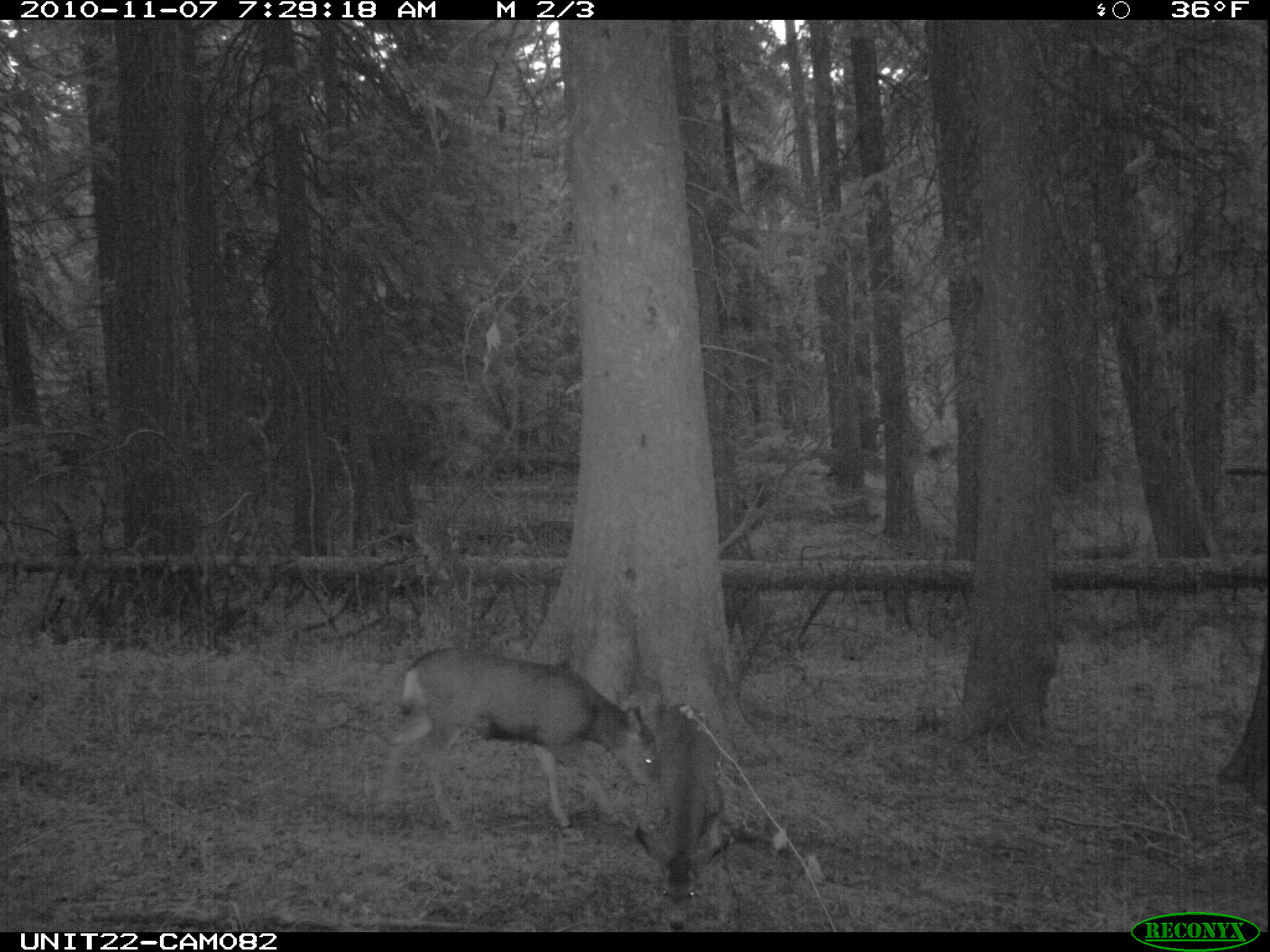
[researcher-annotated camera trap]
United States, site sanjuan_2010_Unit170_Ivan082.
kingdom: Animalia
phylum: Chordata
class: Mammalia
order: Artiodactyla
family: Cervidae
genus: Odocoileus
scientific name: Odocoileus hemionus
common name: mule deer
Odocoileus hemionus (mule deer).